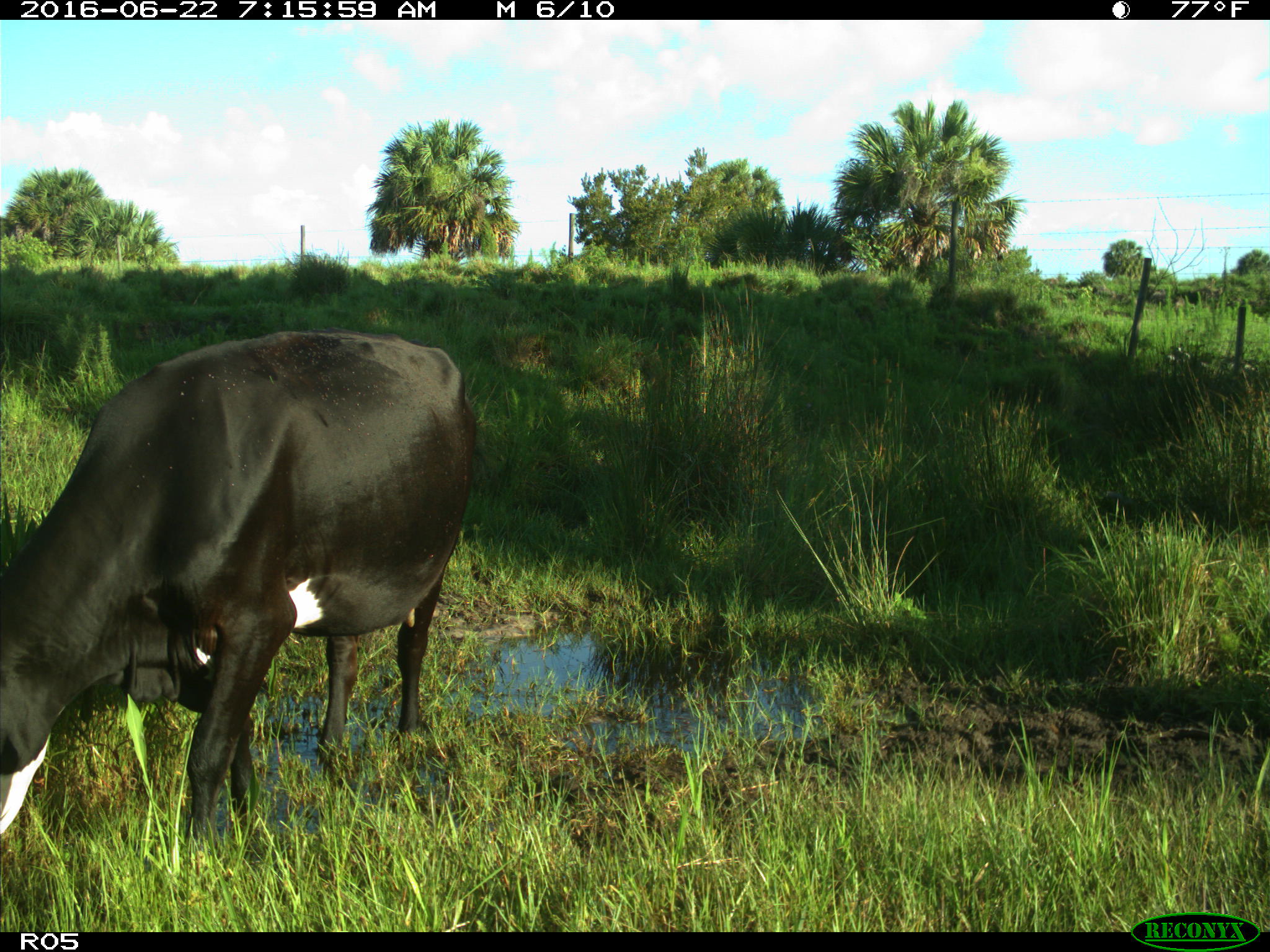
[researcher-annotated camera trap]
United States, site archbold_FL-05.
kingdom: Animalia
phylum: Chordata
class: Mammalia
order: Artiodactyla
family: Bovidae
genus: Bos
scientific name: Bos taurus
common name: domestic cow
Bos taurus (domestic cow).